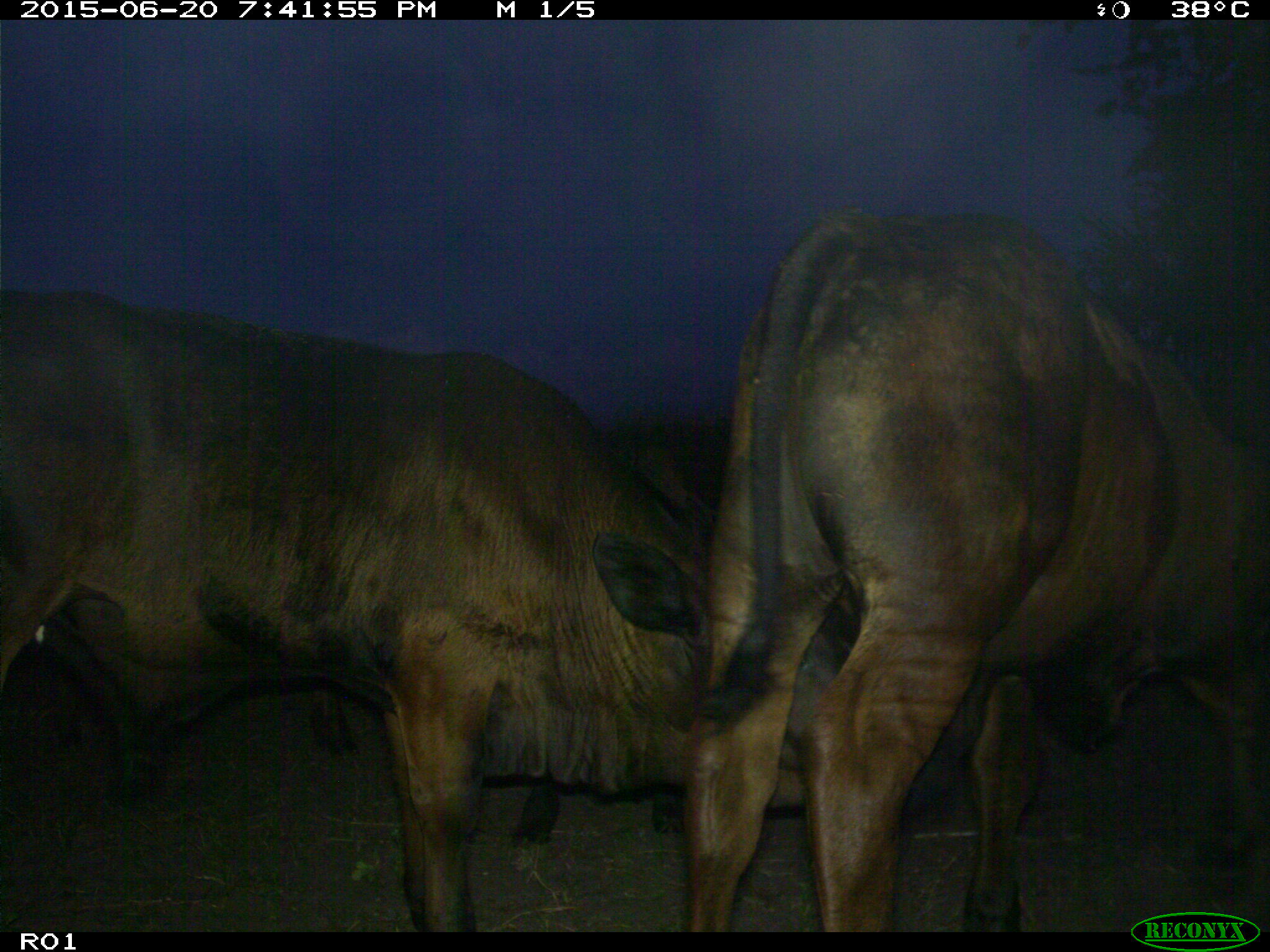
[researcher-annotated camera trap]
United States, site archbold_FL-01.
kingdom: Animalia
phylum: Chordata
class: Mammalia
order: Artiodactyla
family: Bovidae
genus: Bos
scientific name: Bos taurus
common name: domestic cow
Bos taurus (domestic cow).